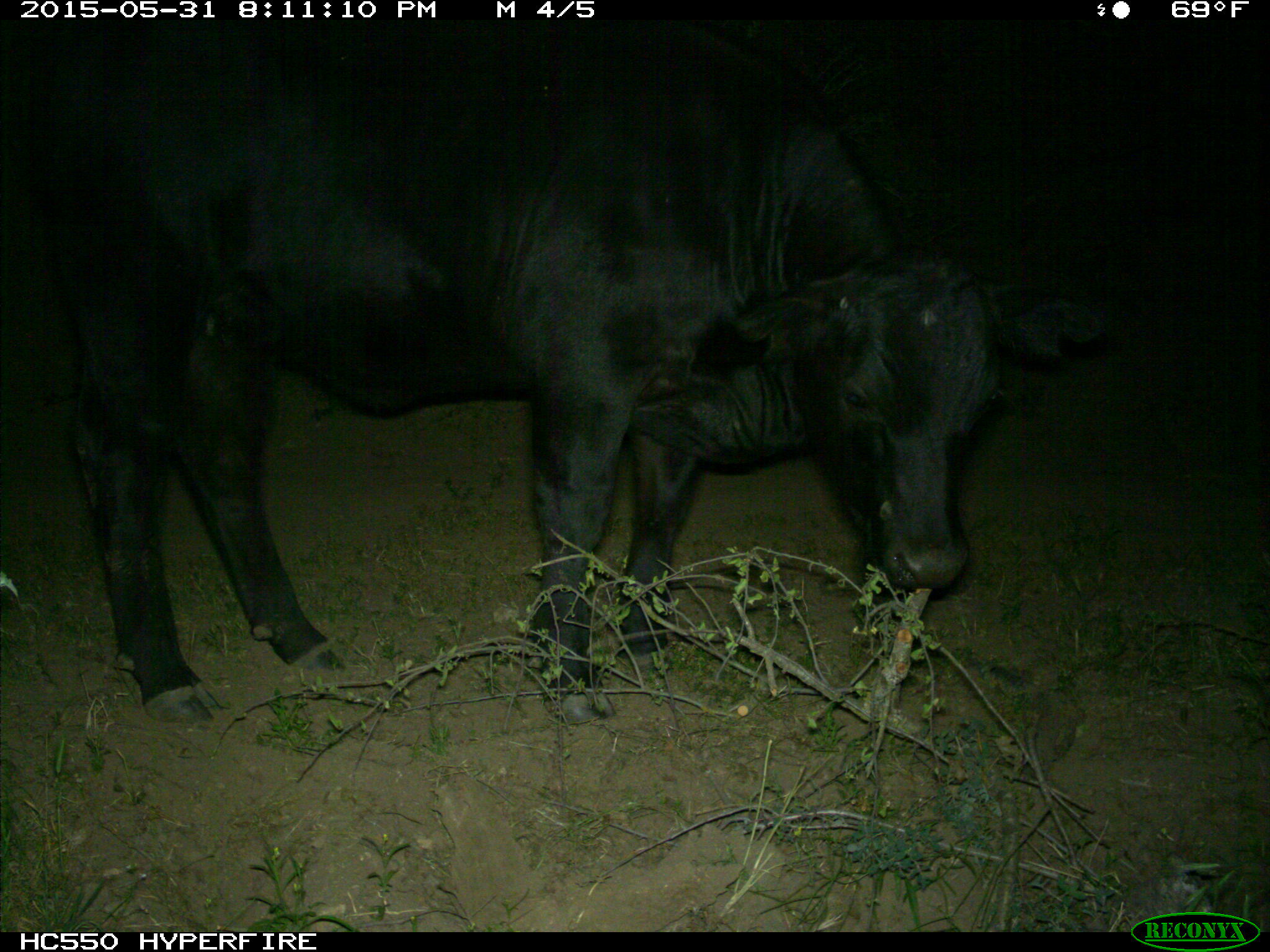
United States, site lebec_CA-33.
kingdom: Animalia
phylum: Chordata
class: Mammalia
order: Artiodactyla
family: Bovidae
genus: Bos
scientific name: Bos taurus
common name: domestic cow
Bos taurus (domestic cow).